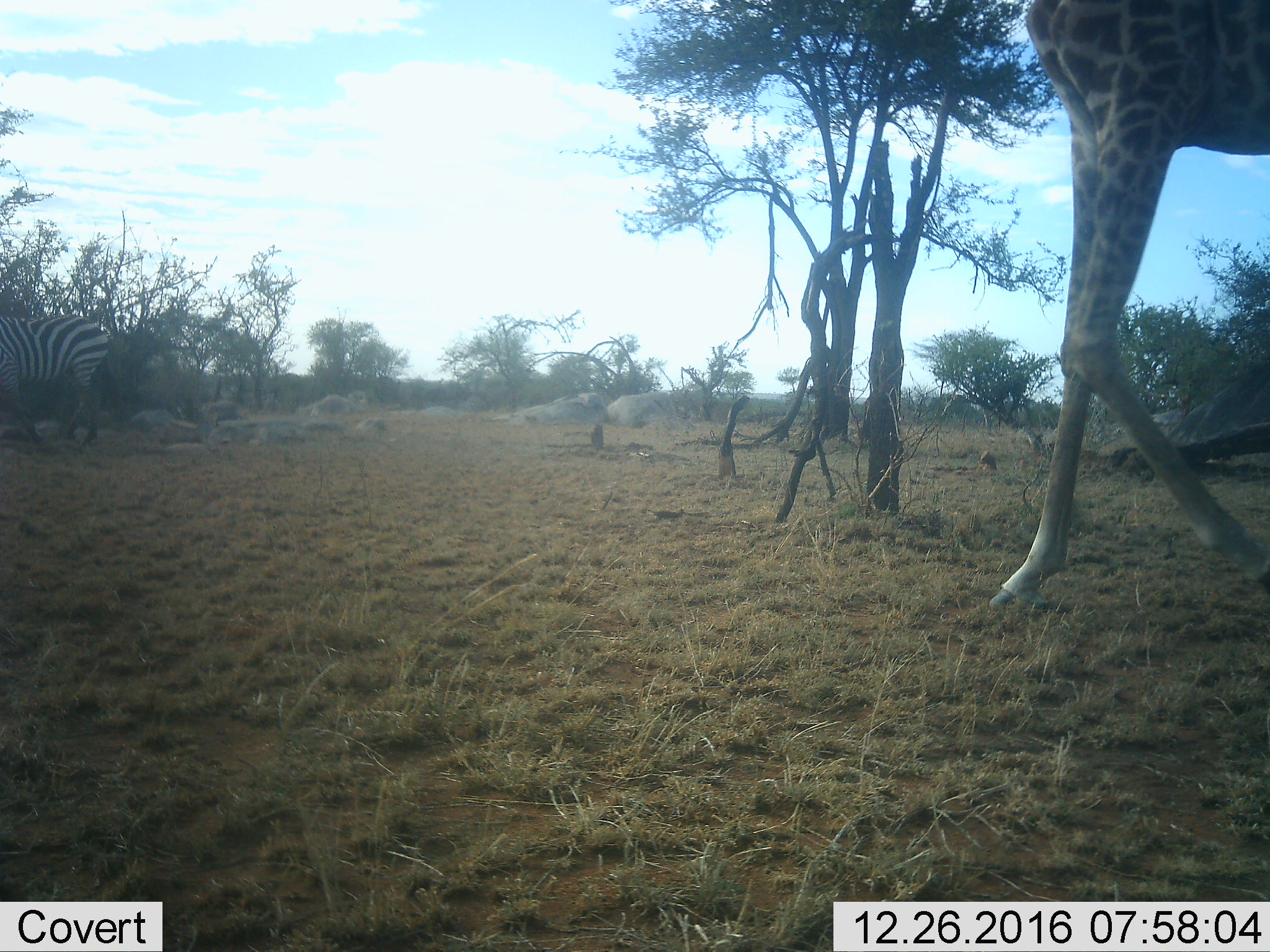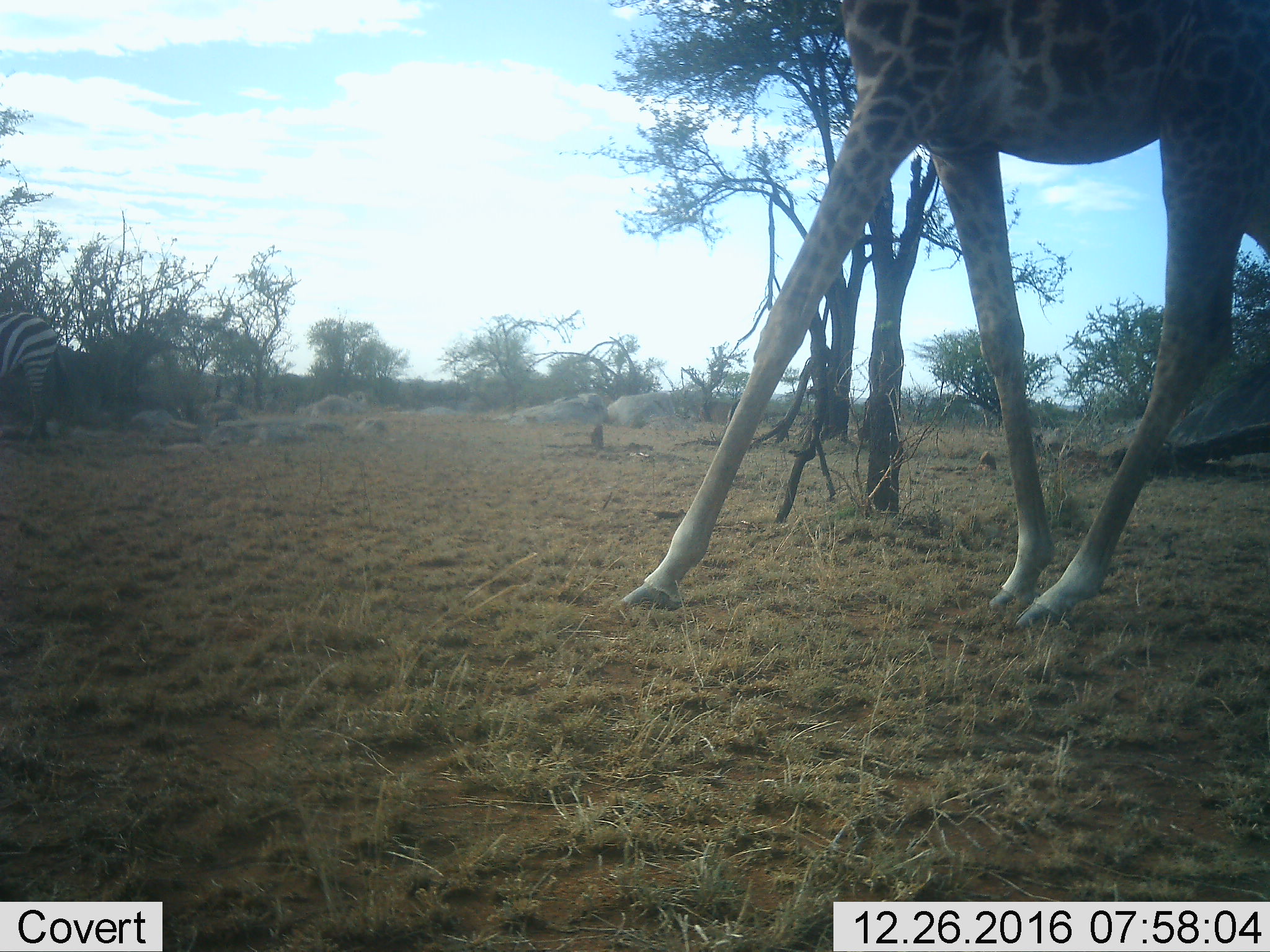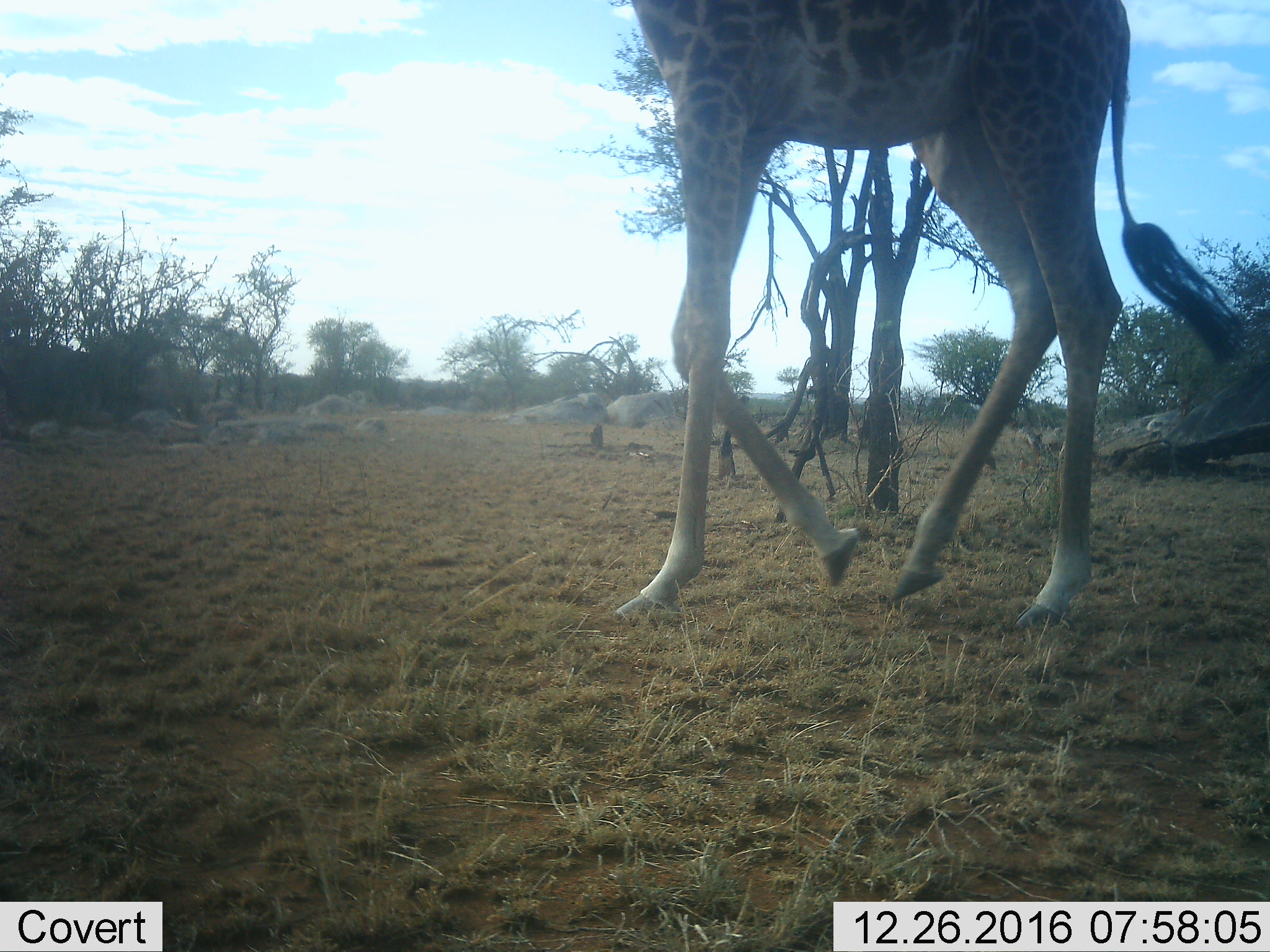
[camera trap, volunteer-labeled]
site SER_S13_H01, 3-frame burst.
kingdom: Animalia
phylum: Chordata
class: Mammalia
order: Artiodactyla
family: Giraffidae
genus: Giraffa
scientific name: Giraffa camelopardalis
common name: giraffe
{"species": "giraffe (Giraffa camelopardalis)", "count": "1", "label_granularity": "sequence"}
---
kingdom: Animalia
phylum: Chordata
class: Mammalia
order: Perissodactyla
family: Equidae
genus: Equus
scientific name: Equus quagga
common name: plains zebra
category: zebraplains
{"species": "zebraplains (plains zebra) (Equus quagga)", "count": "1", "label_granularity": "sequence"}